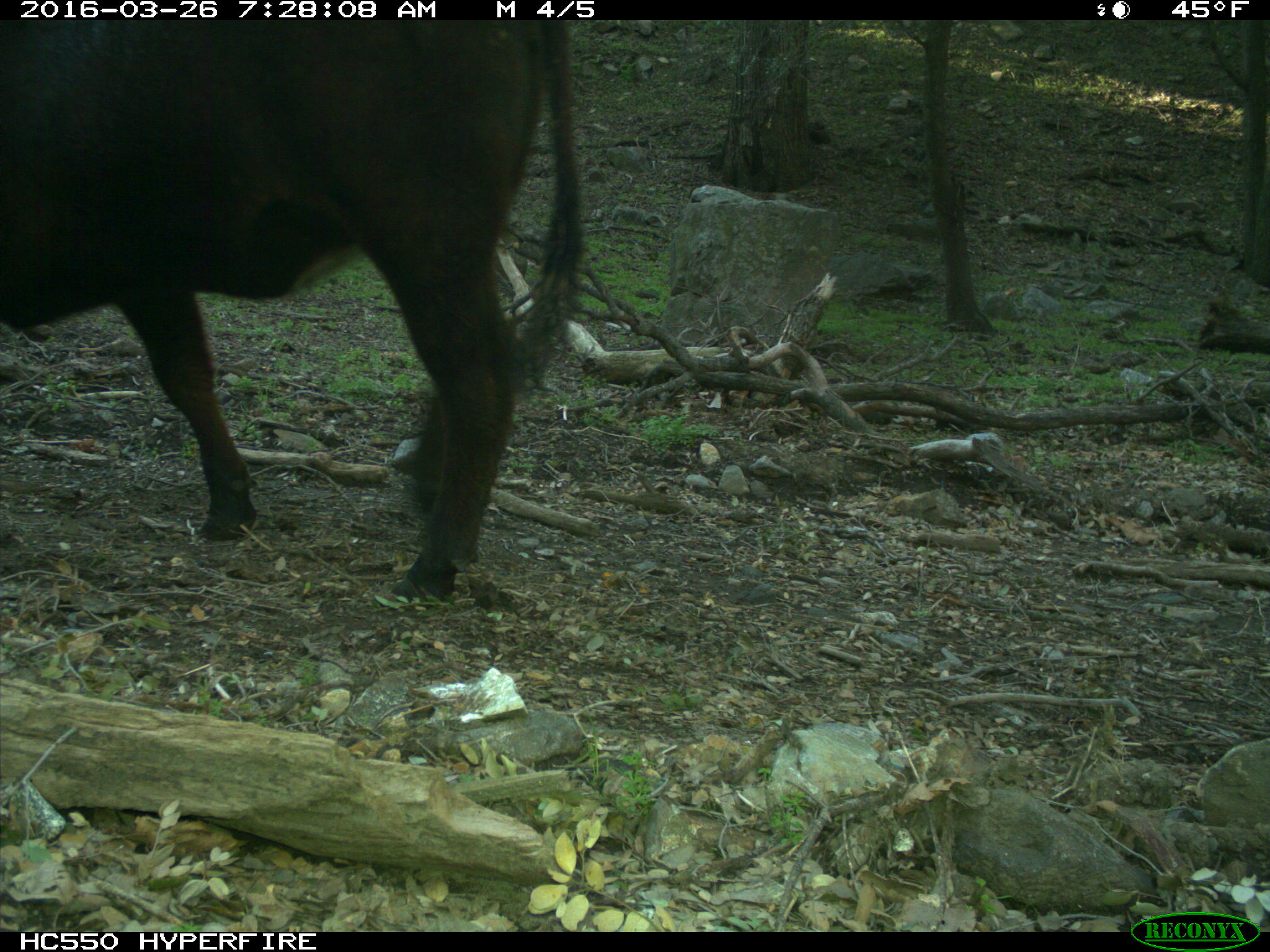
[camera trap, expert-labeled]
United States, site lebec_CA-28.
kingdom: Animalia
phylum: Chordata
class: Mammalia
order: Artiodactyla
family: Bovidae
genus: Bos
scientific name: Bos taurus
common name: domestic cow